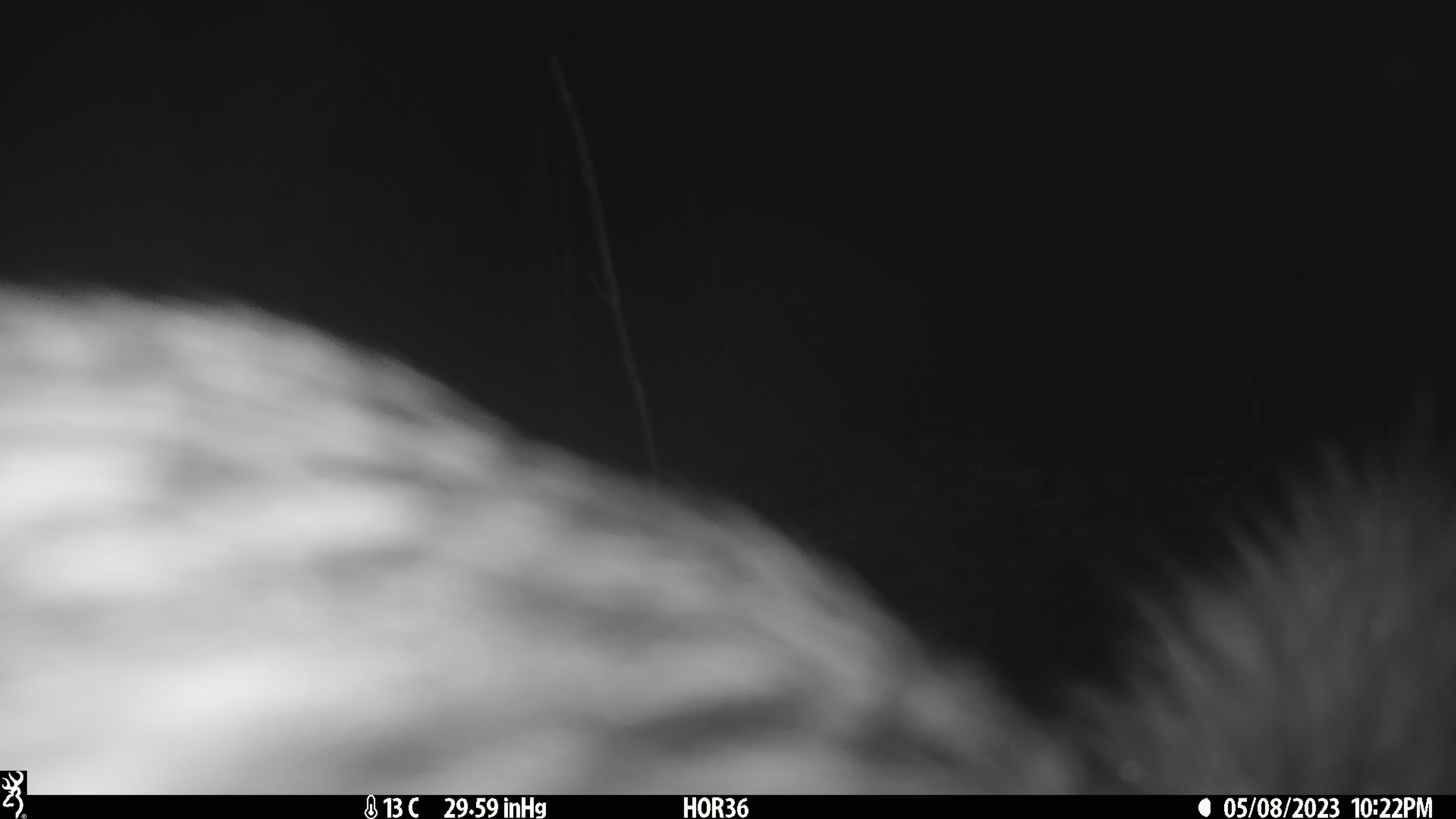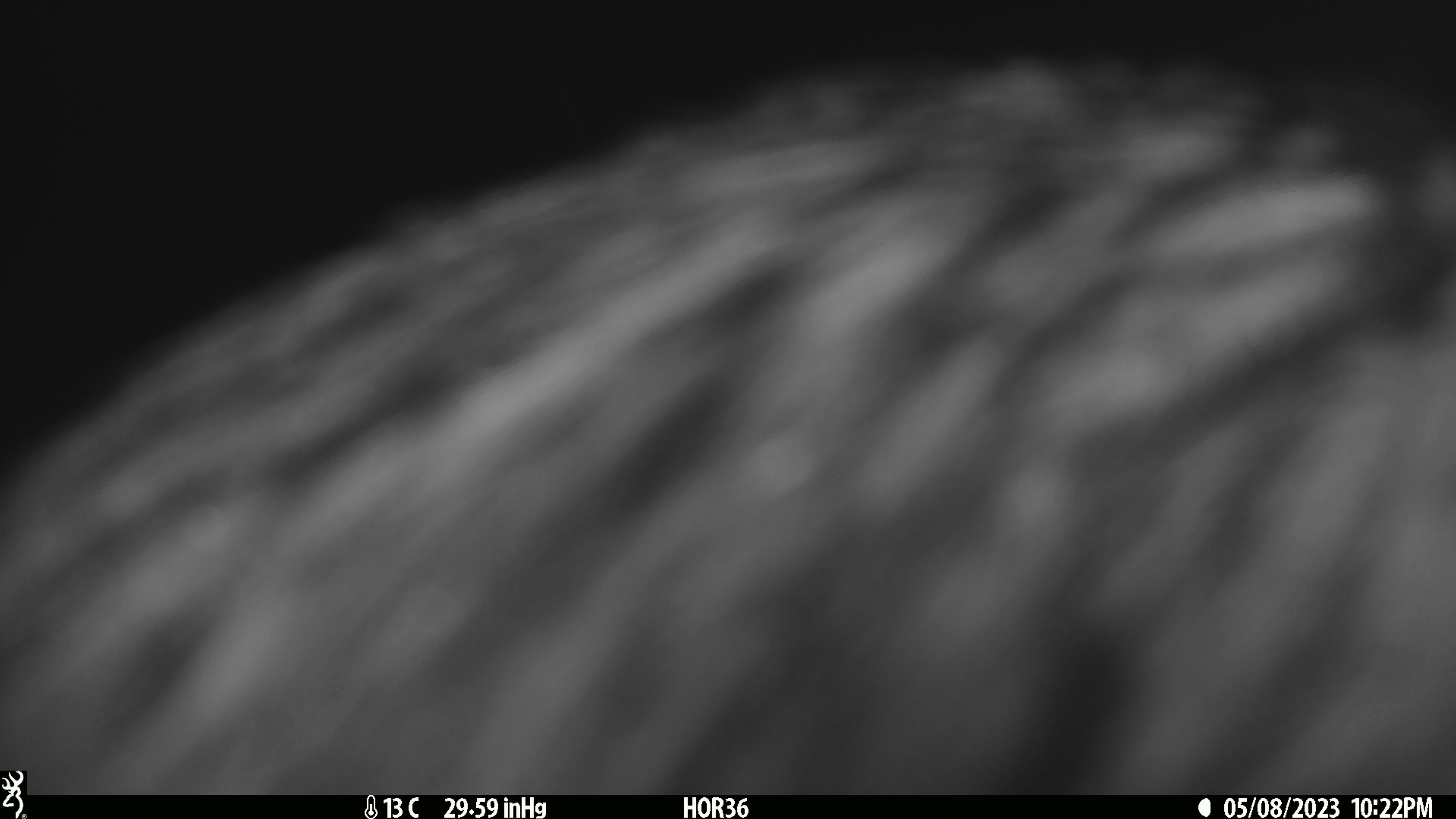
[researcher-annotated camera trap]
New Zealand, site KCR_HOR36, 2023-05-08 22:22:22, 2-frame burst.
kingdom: Animalia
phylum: Chordata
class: Aves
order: Apterygiformes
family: Apterygidae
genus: Apteryx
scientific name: Apteryx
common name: kiwi